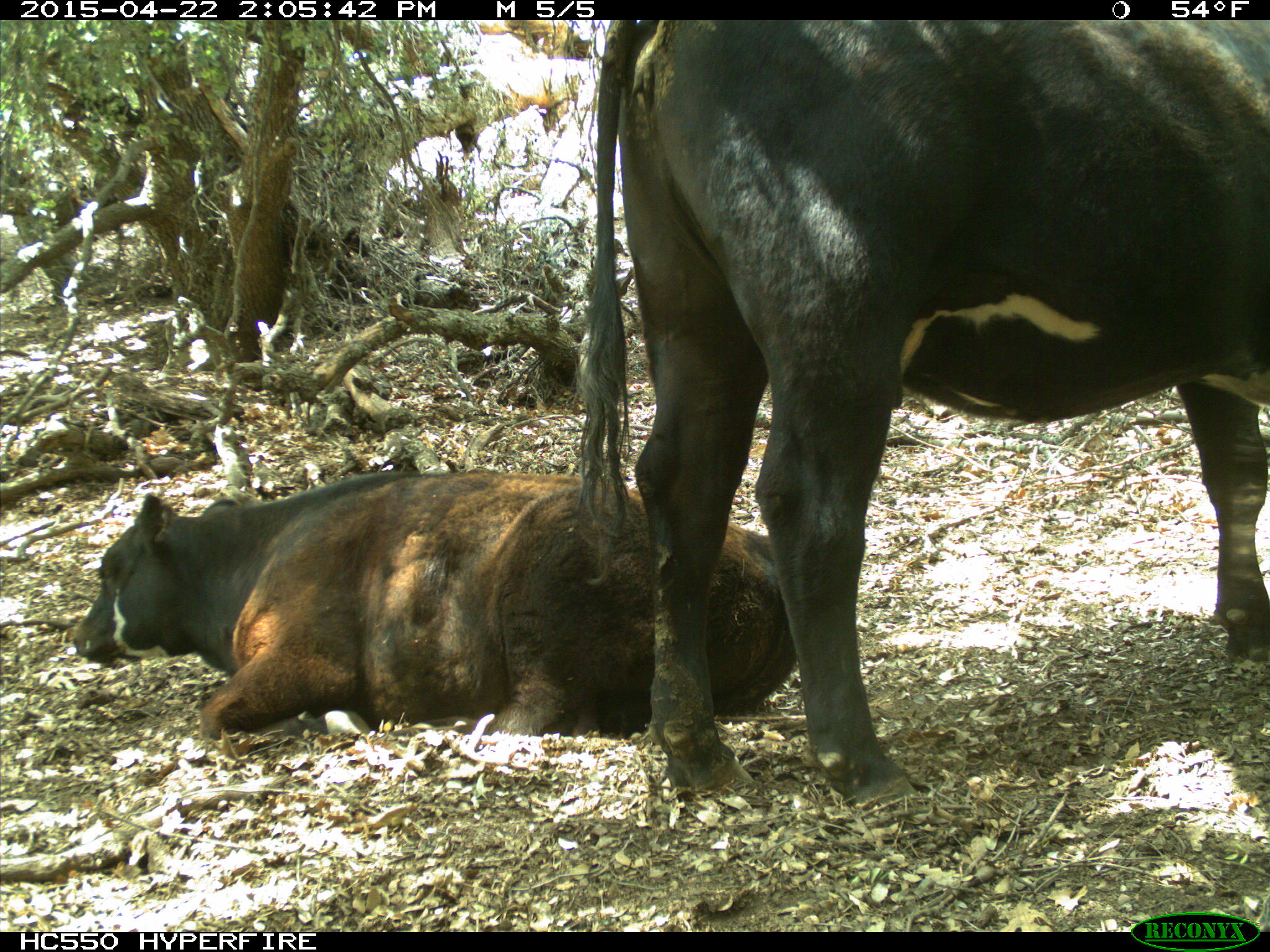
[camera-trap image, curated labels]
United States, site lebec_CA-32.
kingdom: Animalia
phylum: Chordata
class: Mammalia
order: Artiodactyla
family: Bovidae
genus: Bos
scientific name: Bos taurus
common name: domestic cow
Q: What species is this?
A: Bos taurus (domestic cow).